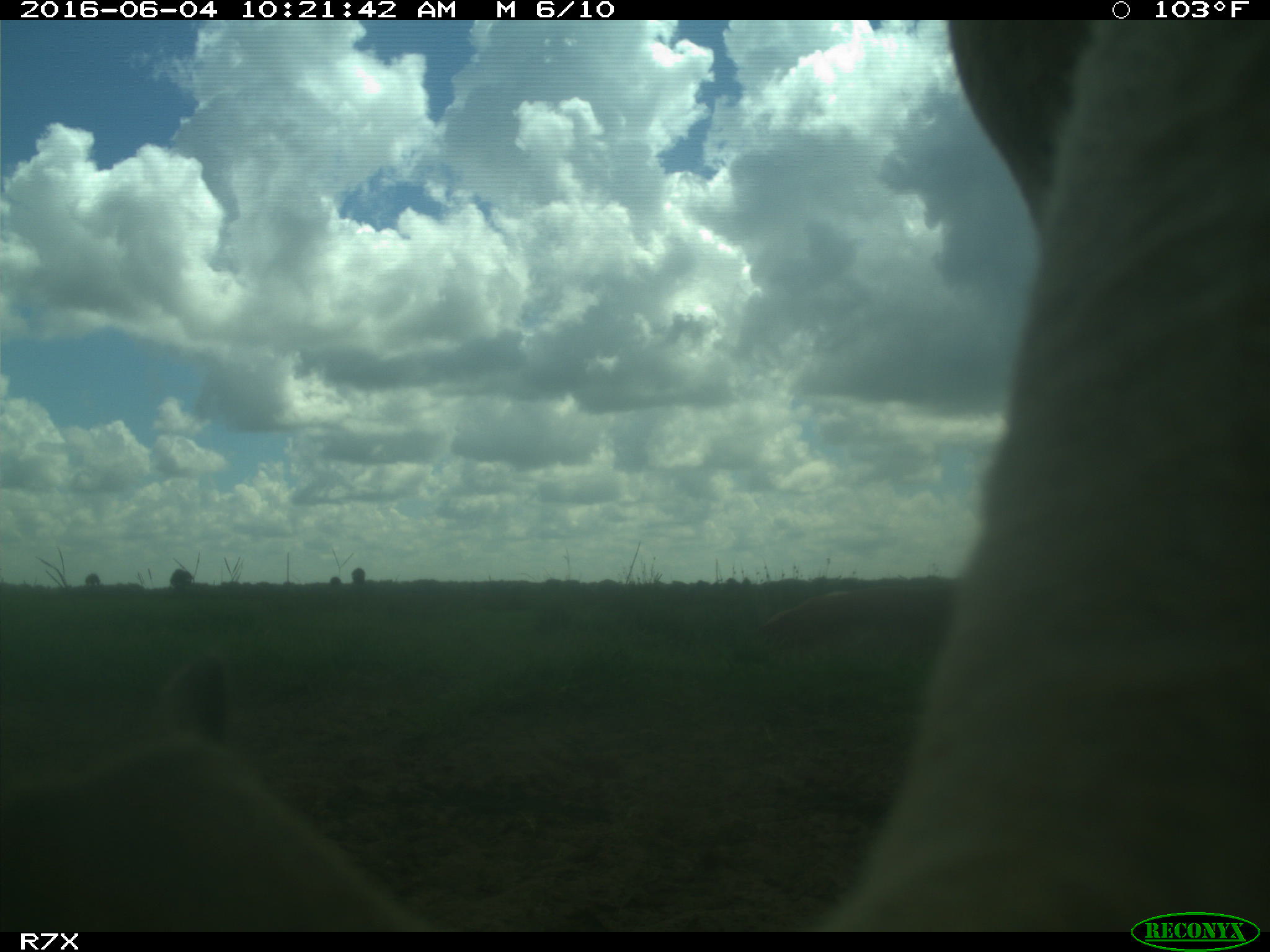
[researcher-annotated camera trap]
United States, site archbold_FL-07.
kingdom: Animalia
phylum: Chordata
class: Mammalia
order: Artiodactyla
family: Bovidae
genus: Bos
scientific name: Bos taurus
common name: domestic cow